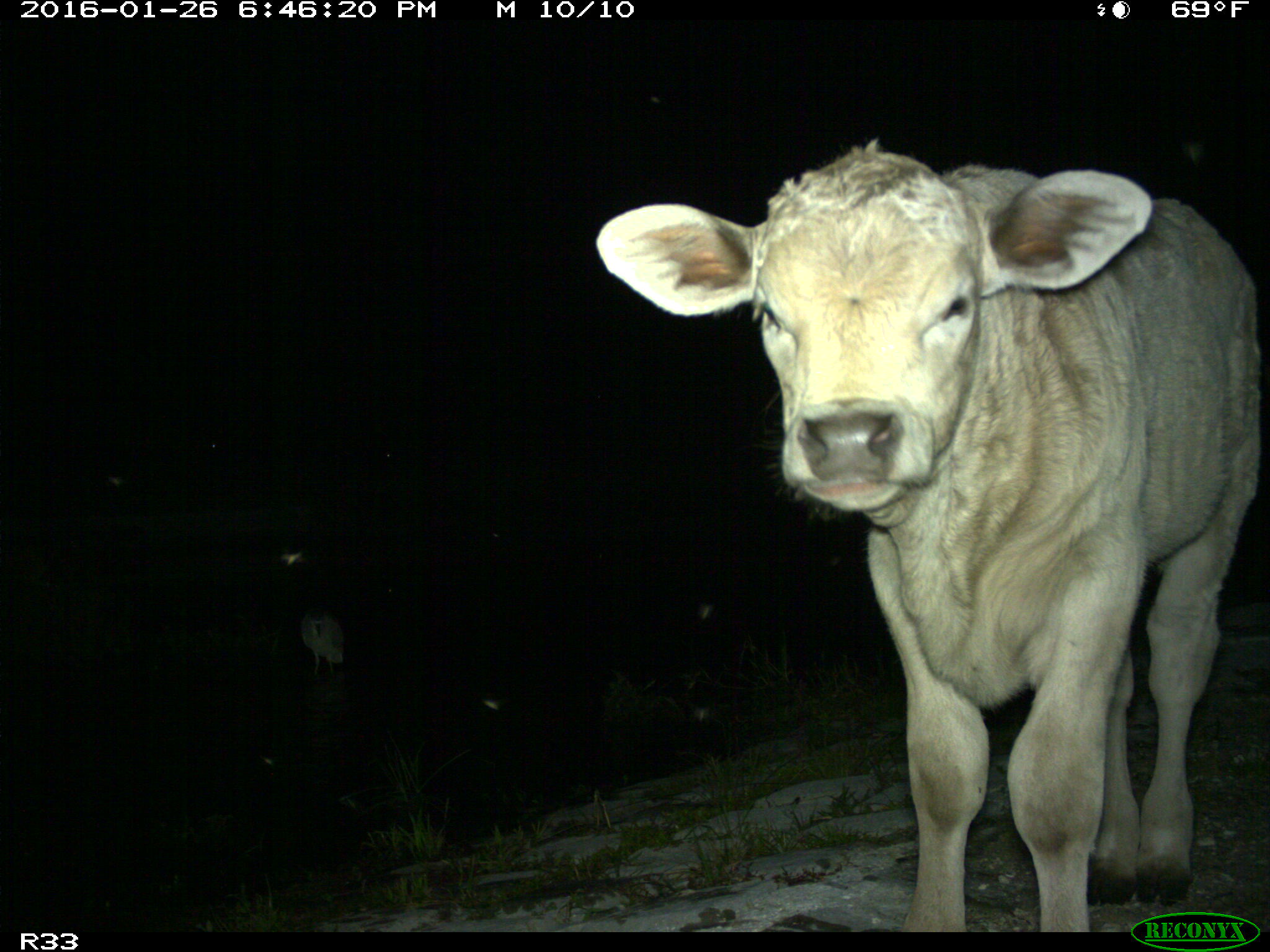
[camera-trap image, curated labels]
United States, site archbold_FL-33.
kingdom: Animalia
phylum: Chordata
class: Mammalia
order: Artiodactyla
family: Bovidae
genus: Bos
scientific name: Bos taurus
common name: domestic cow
Bos taurus (domestic cow).